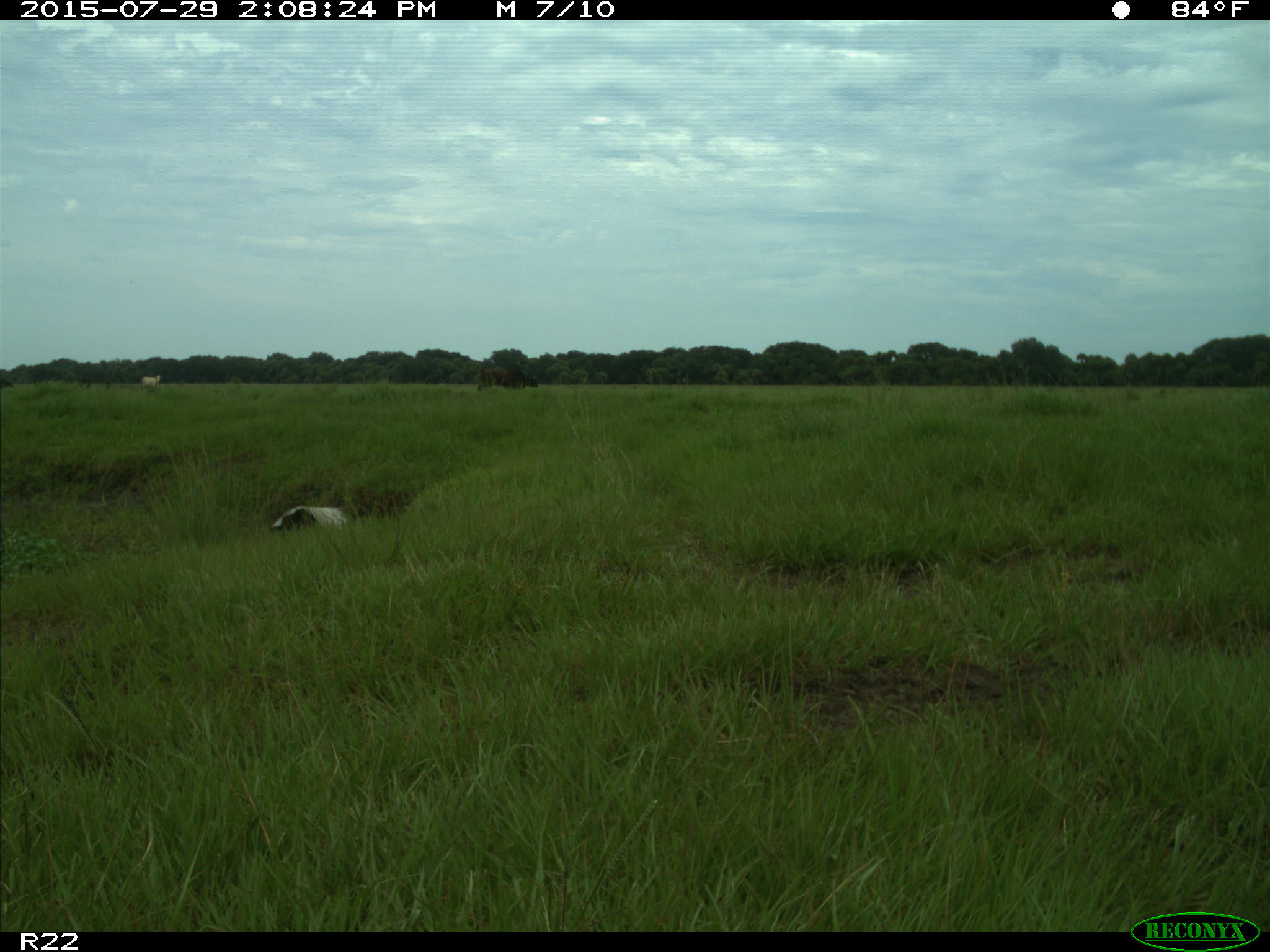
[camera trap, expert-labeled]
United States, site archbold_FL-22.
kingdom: Animalia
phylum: Chordata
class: Mammalia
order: Artiodactyla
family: Bovidae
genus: Bos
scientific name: Bos taurus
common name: domestic cow